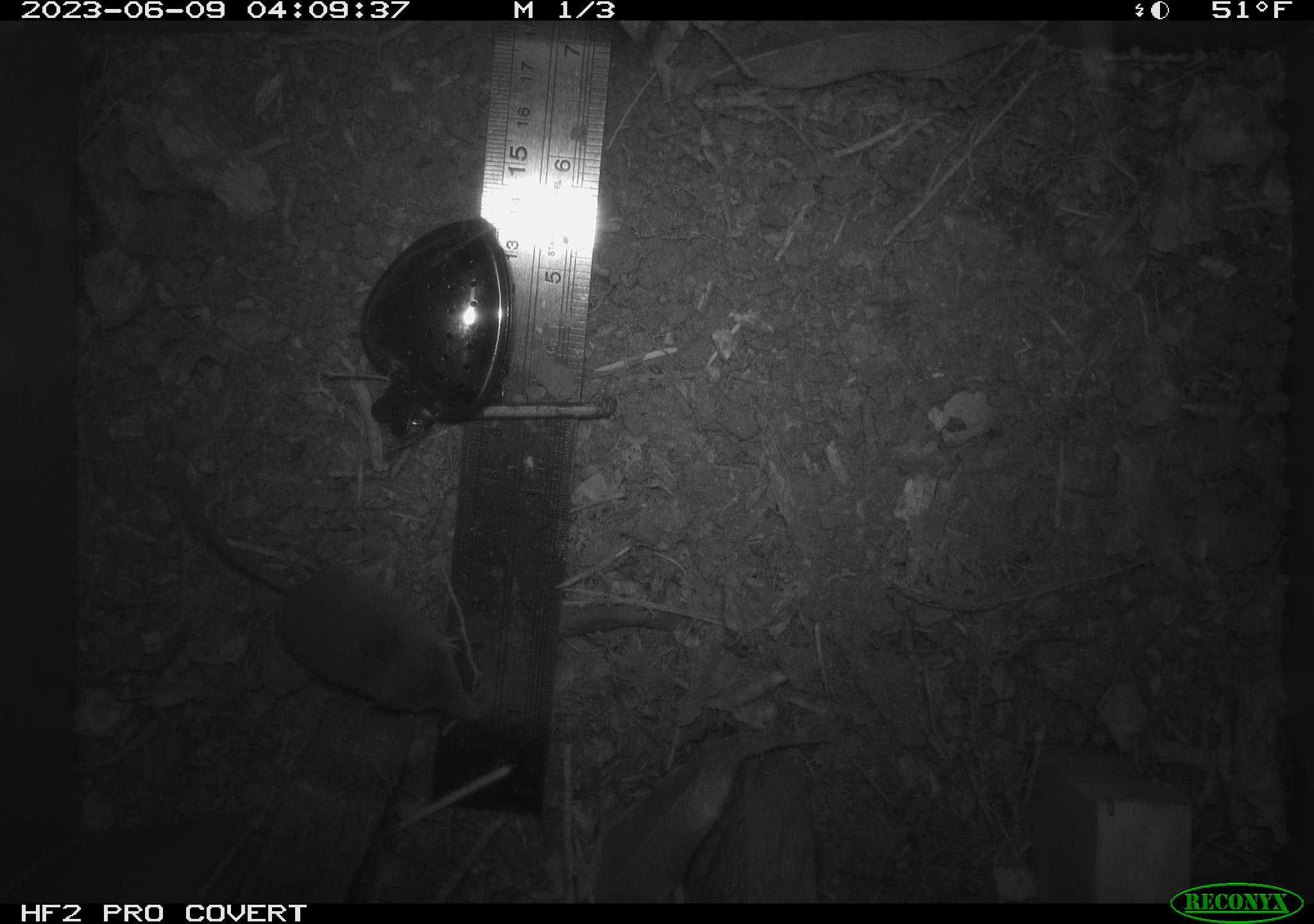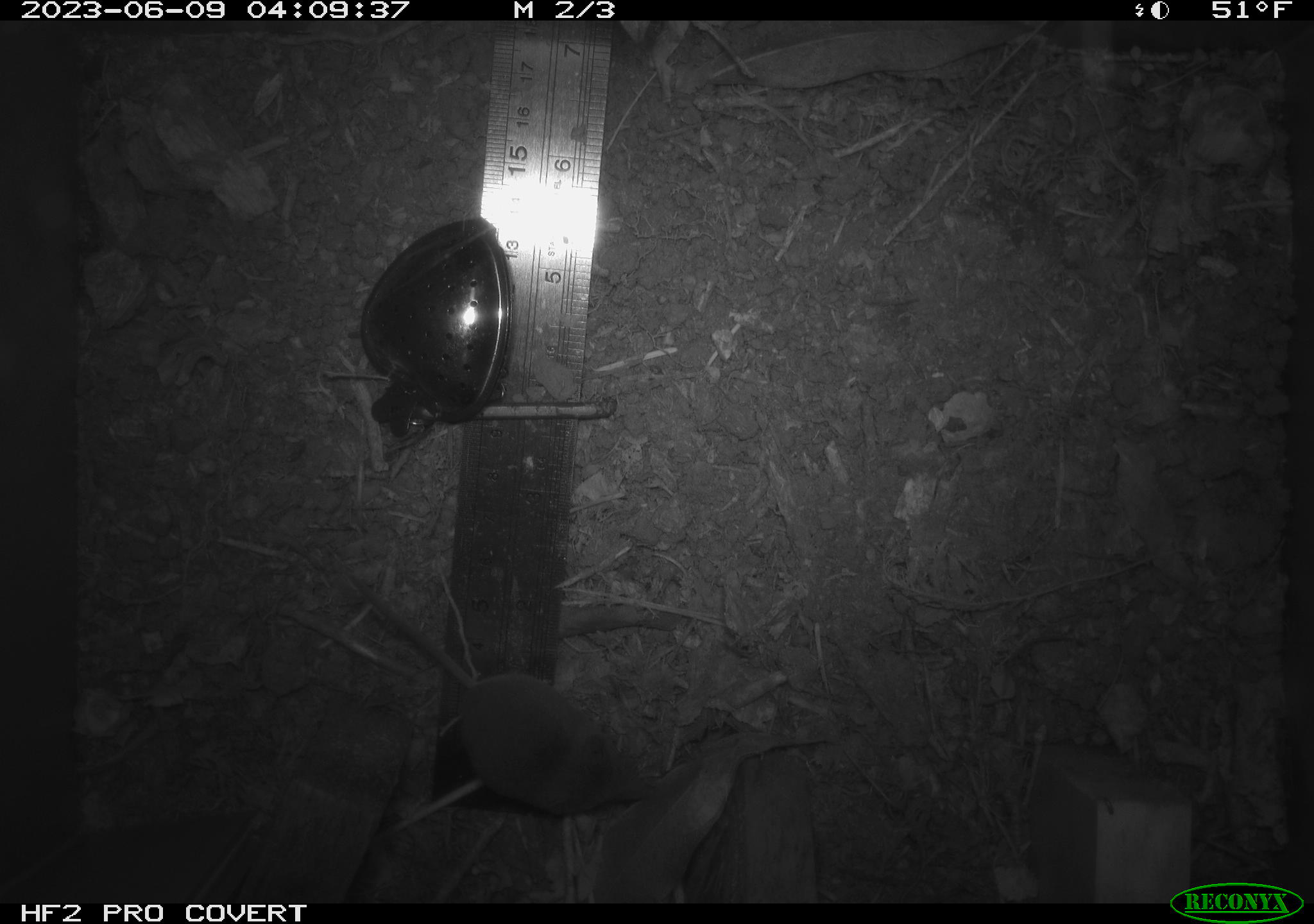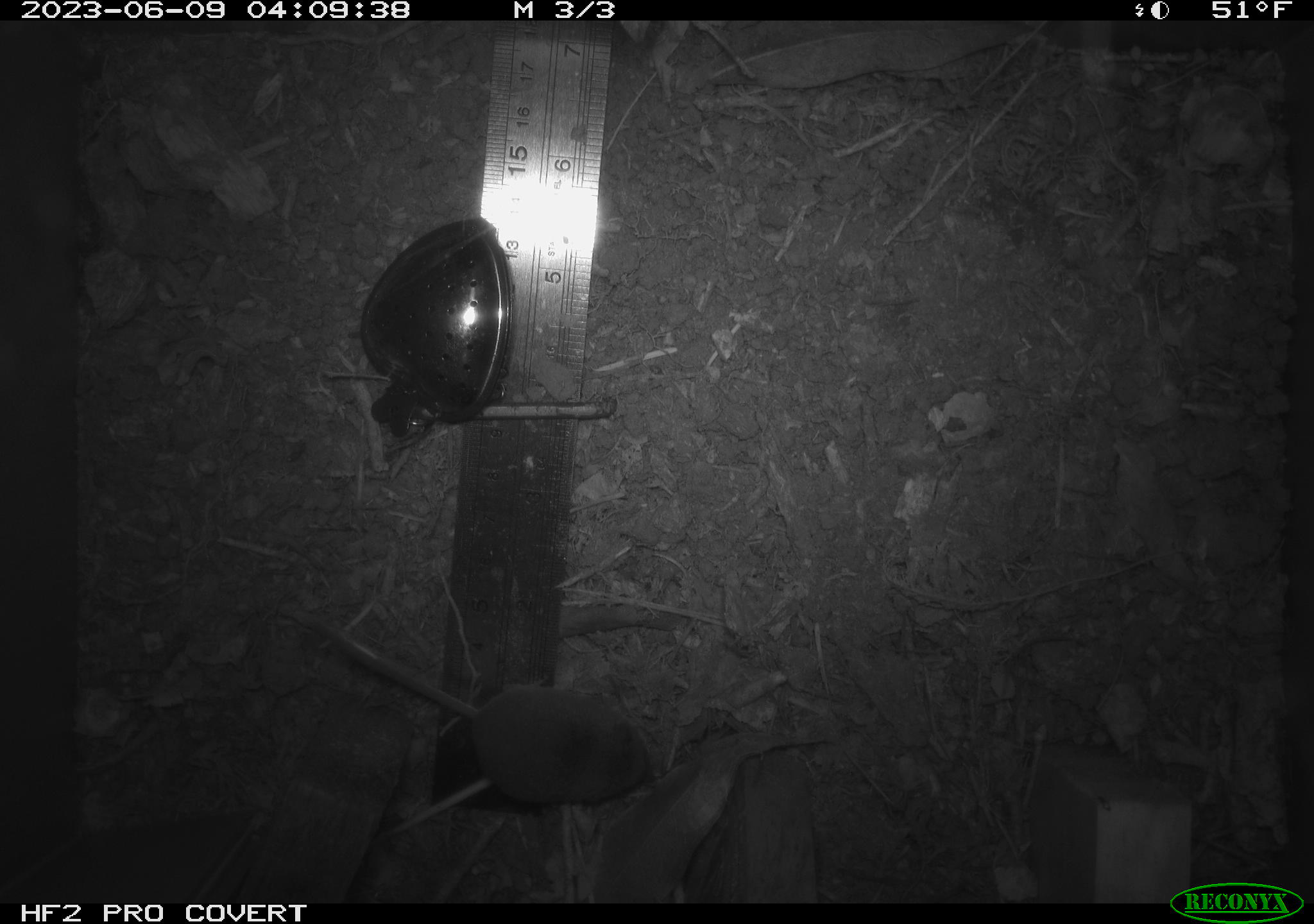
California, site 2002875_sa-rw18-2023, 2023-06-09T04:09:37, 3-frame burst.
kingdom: Animalia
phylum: Chordata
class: Mammalia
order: Eulipotyphla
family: Soricidae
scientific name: Soricidae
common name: shrews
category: soricidae family